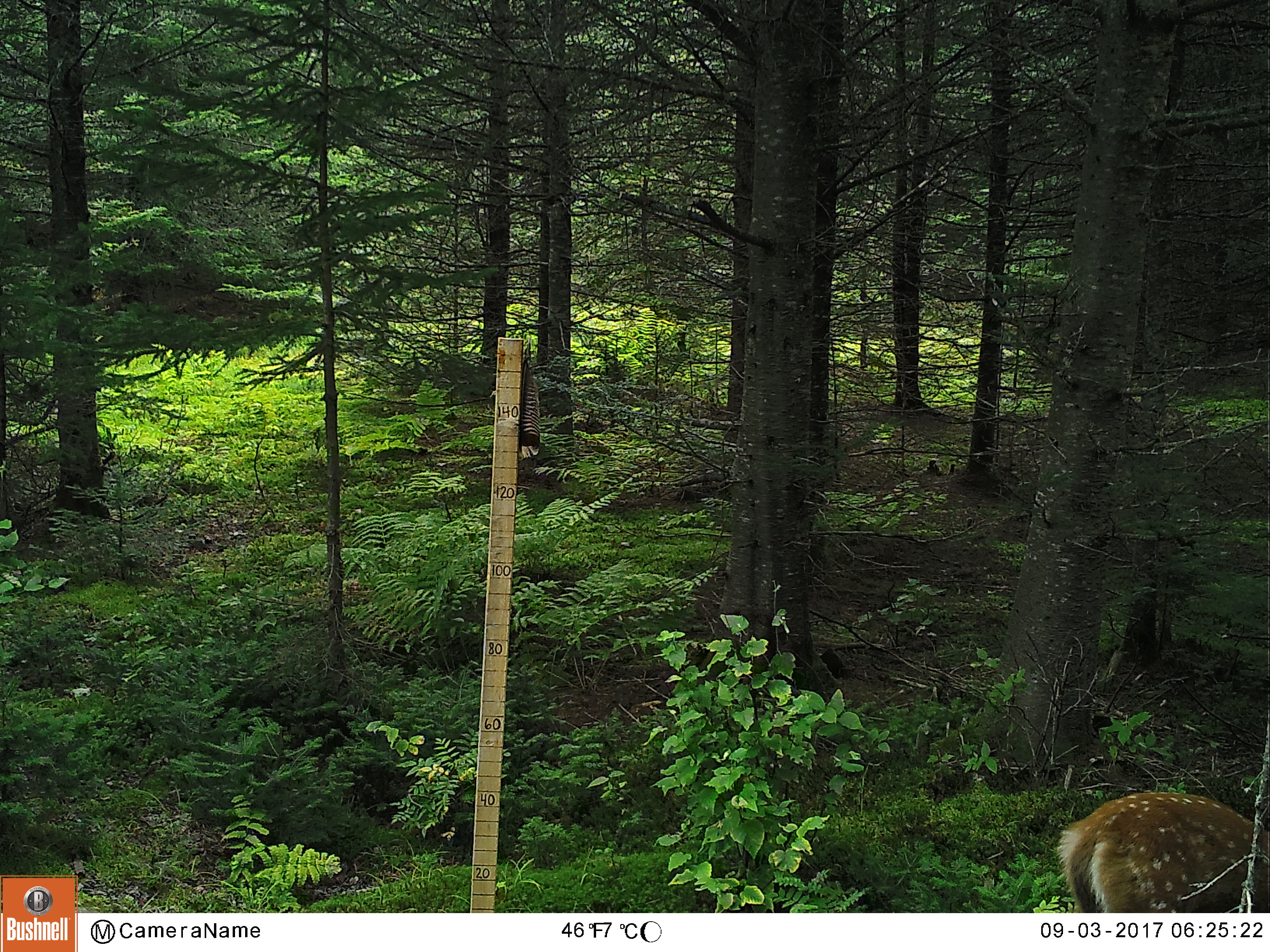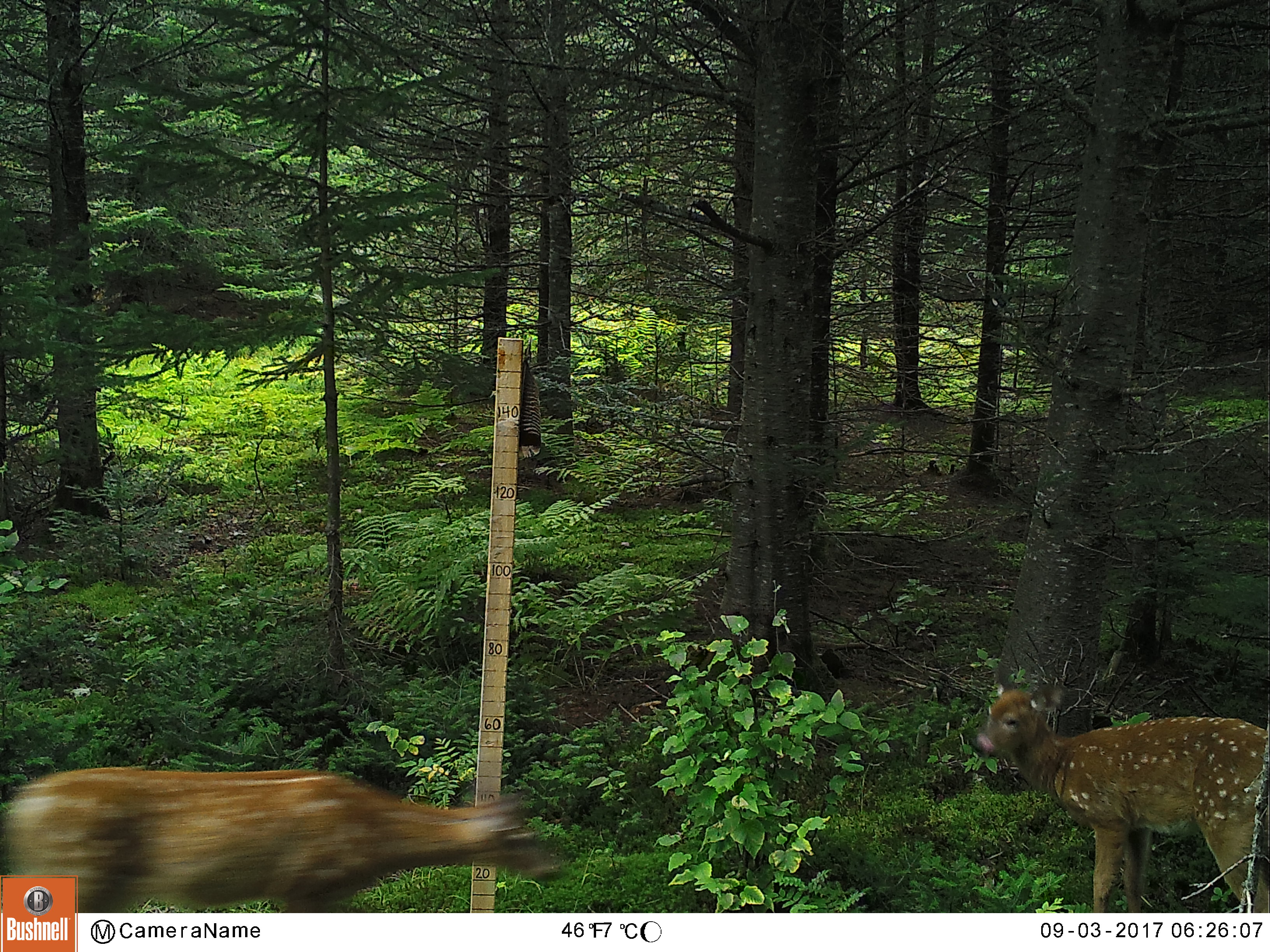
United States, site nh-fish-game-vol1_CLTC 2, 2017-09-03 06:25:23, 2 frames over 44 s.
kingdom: Animalia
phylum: Chordata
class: Mammalia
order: Artiodactyla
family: Cervidae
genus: Odocoileus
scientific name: Odocoileus virginianus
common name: white-tailed deer